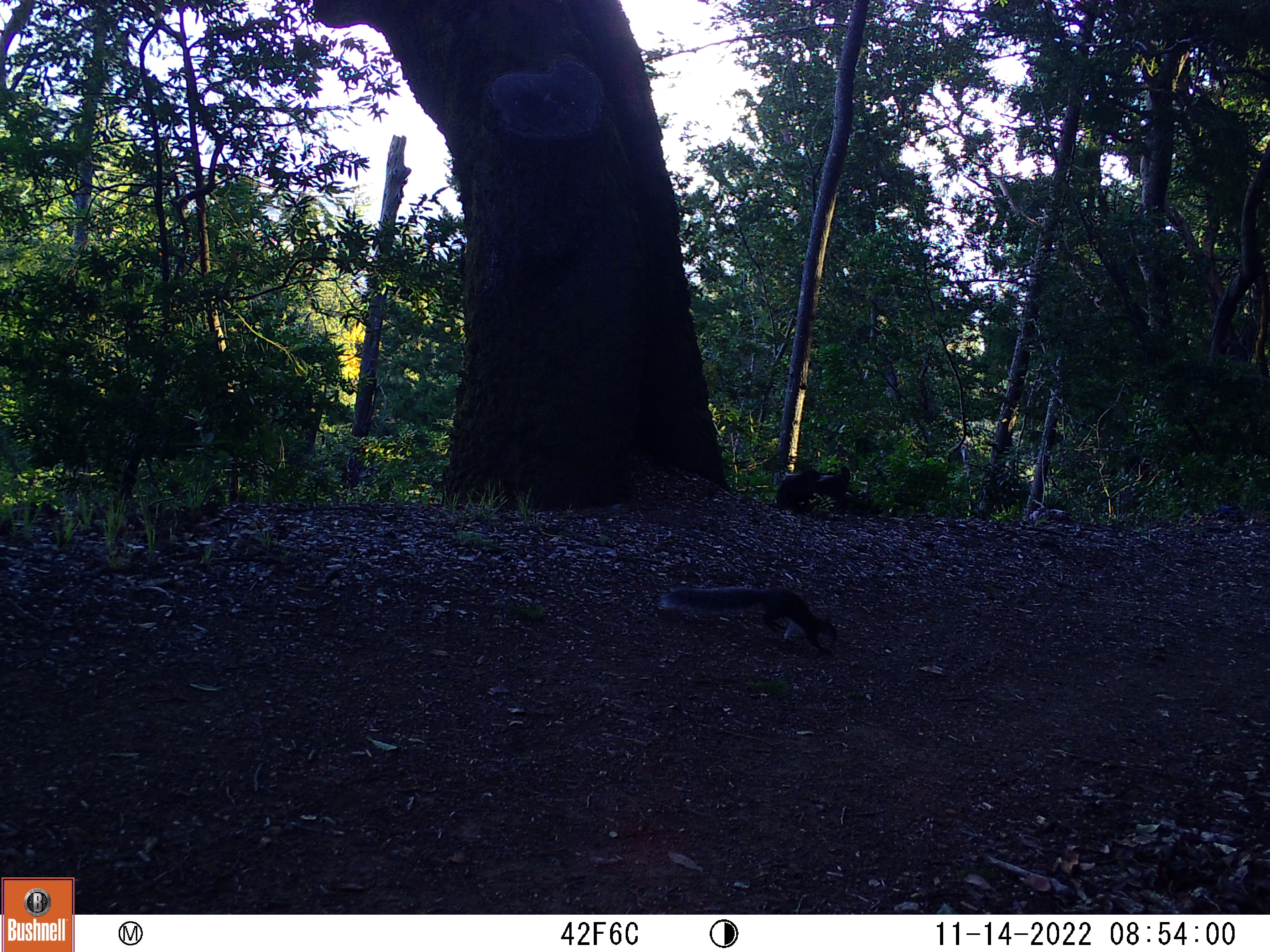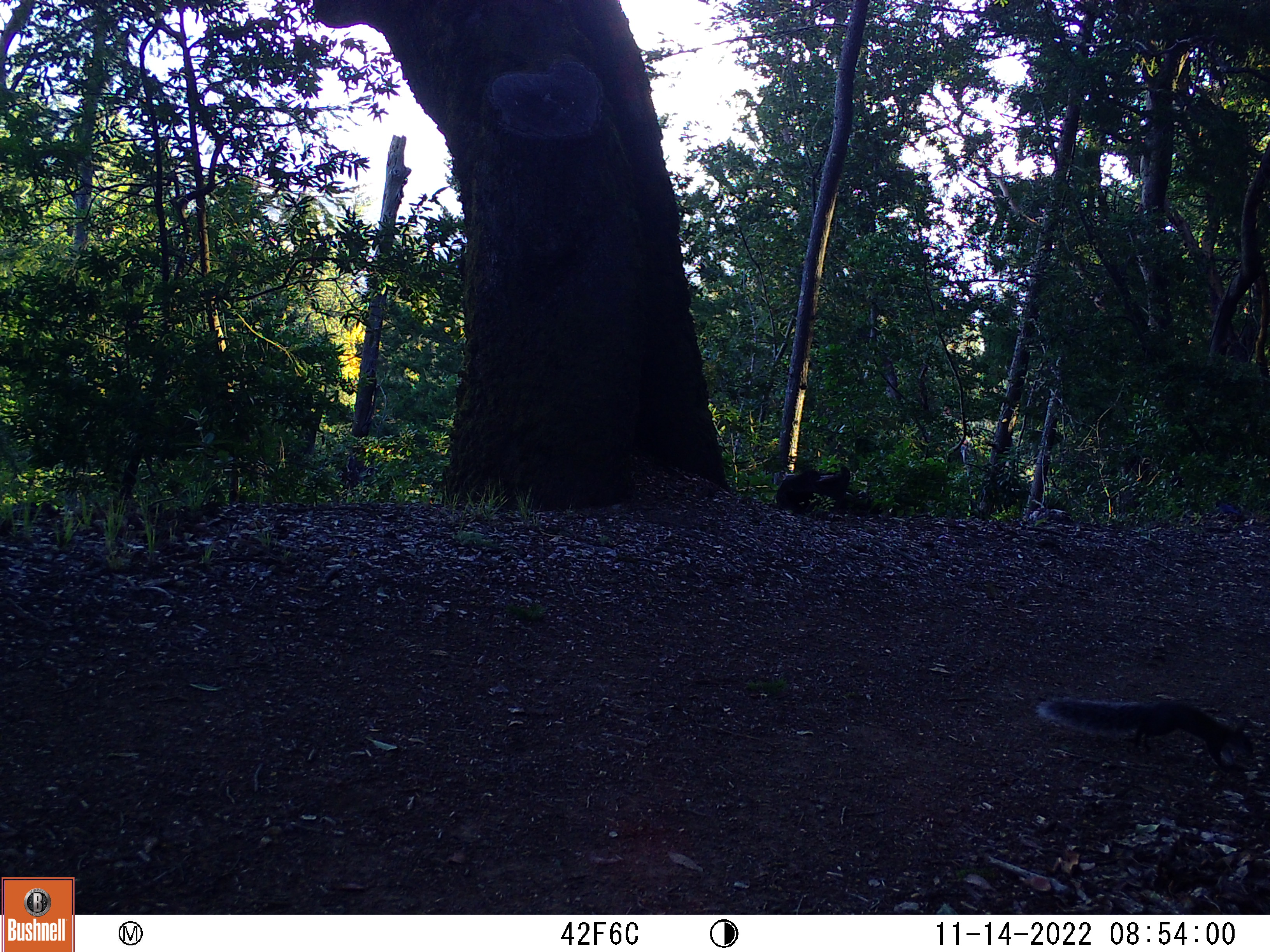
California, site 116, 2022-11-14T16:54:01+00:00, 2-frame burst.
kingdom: Animalia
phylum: Chordata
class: Mammalia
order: Rodentia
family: Sciuridae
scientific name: Sciuridae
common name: squirrel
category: unknown squirrel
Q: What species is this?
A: Unknown squirrel (squirrel) (Sciuridae).